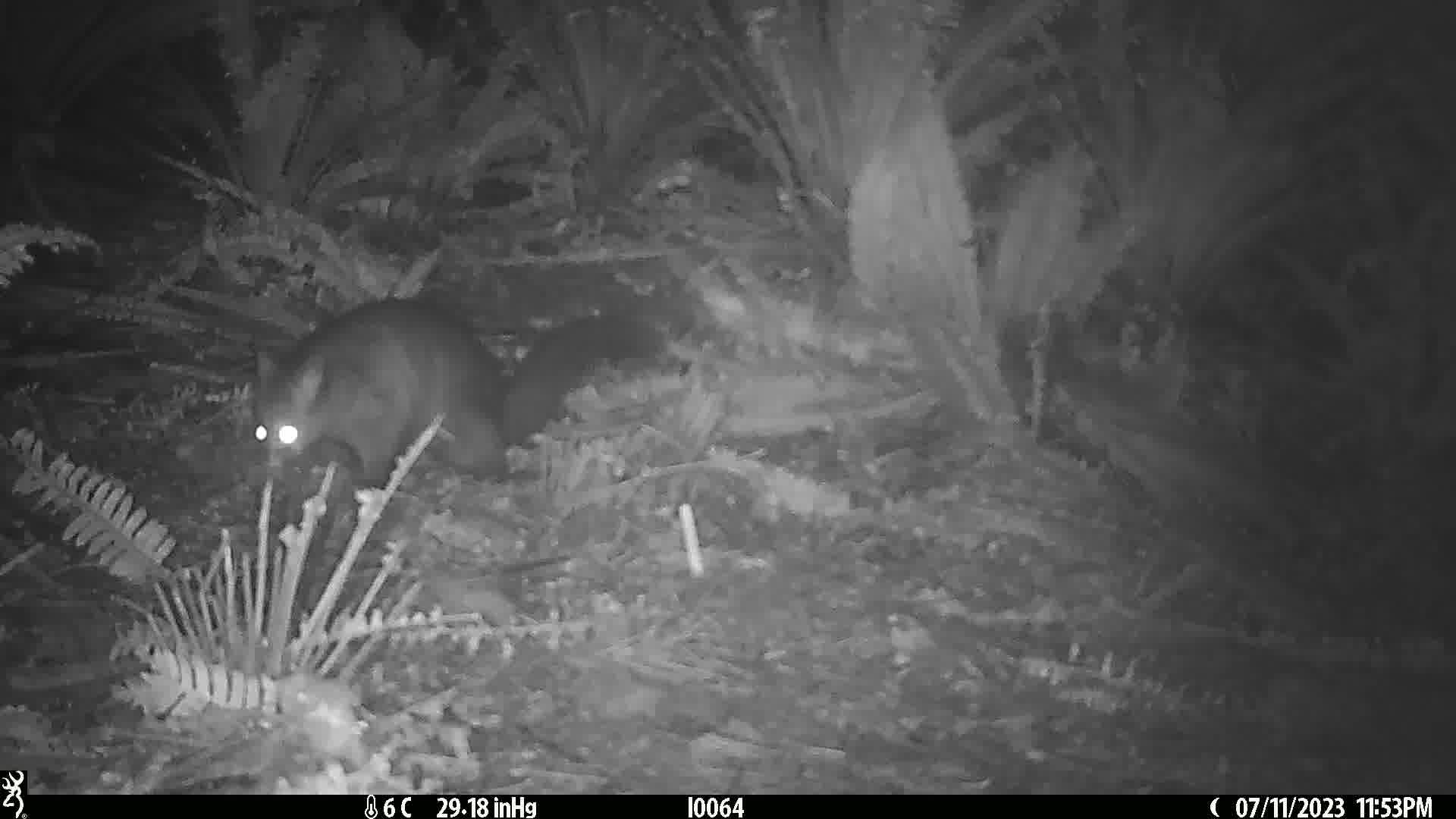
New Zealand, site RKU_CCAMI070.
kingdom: Animalia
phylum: Chordata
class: Mammalia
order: Diprotodontia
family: Phalangeridae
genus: Trichosurus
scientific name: Trichosurus vulpecula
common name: common brushtail possum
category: possum